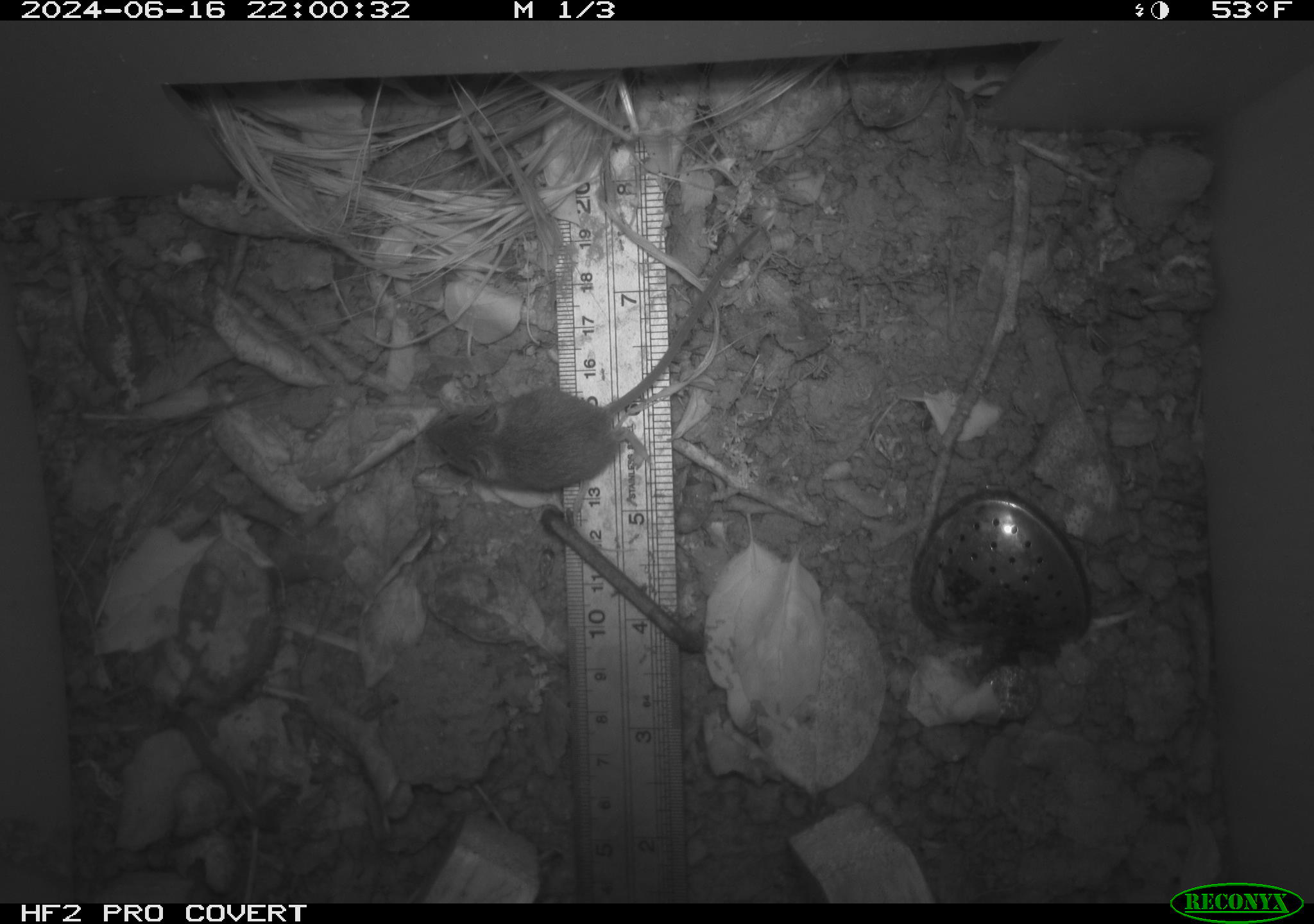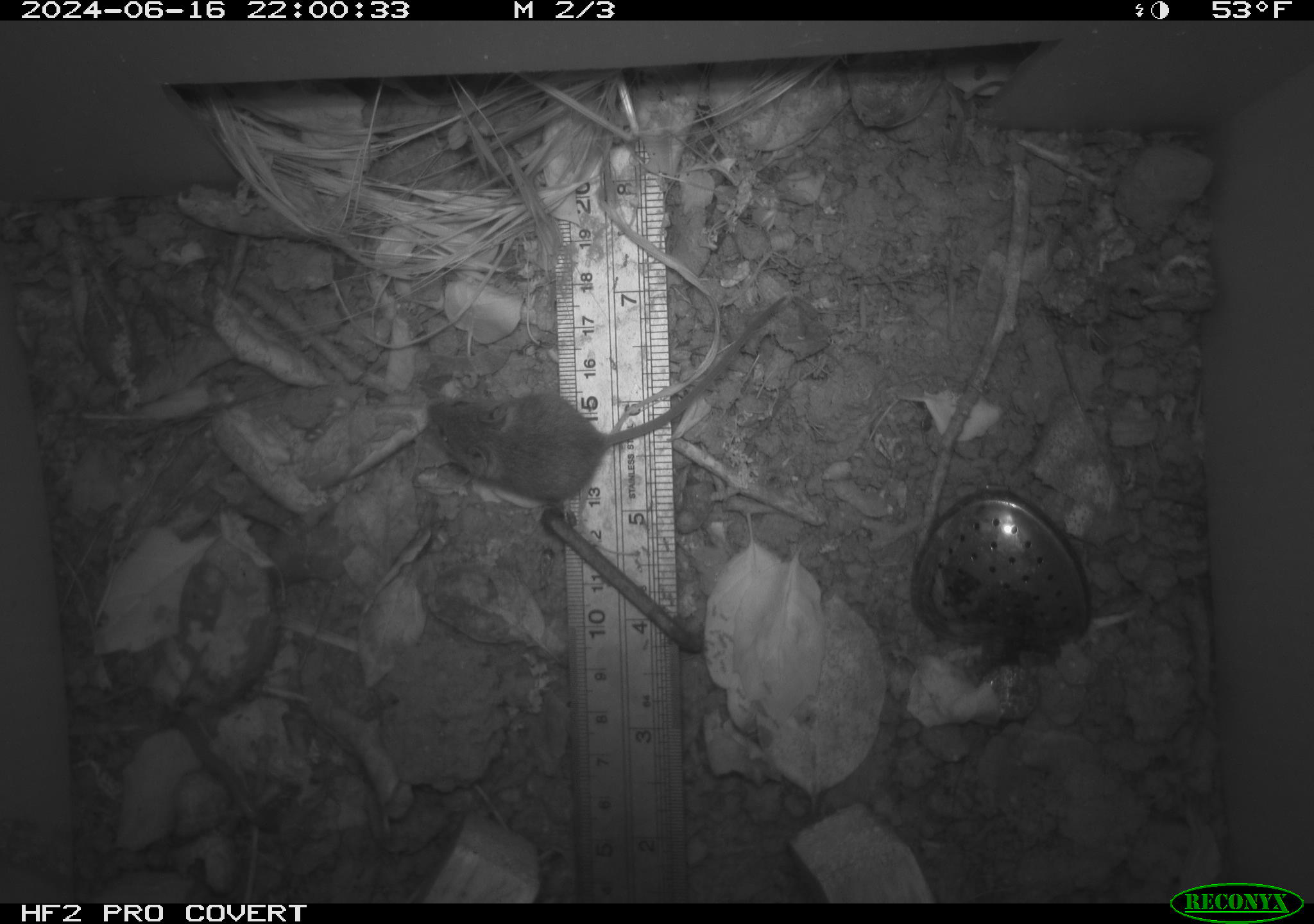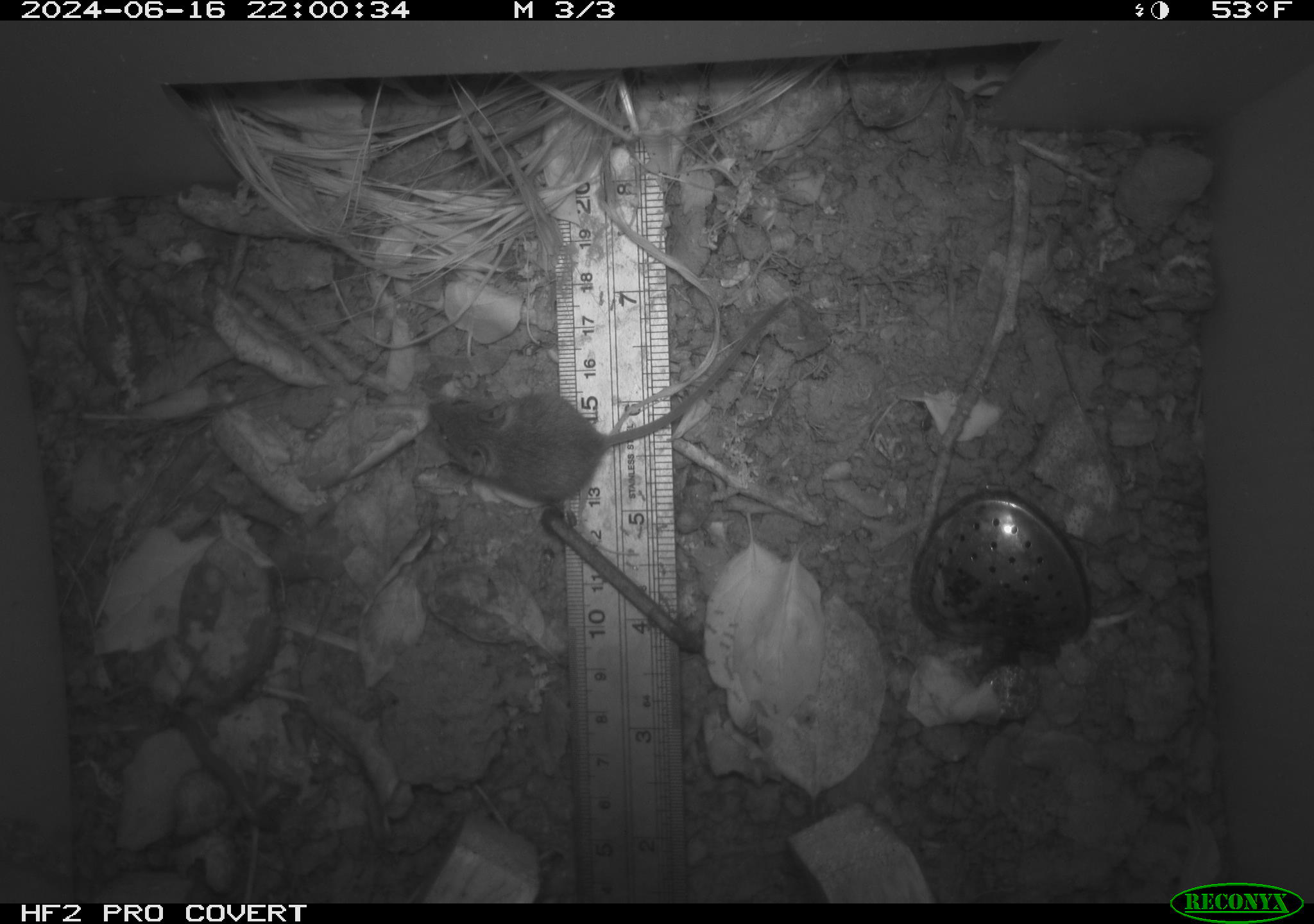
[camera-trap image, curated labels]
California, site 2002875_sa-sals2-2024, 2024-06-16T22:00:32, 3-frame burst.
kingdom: Animalia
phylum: Chordata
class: Mammalia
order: Rodentia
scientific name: Rodentia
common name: mouse species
Mouse species (Rodentia).